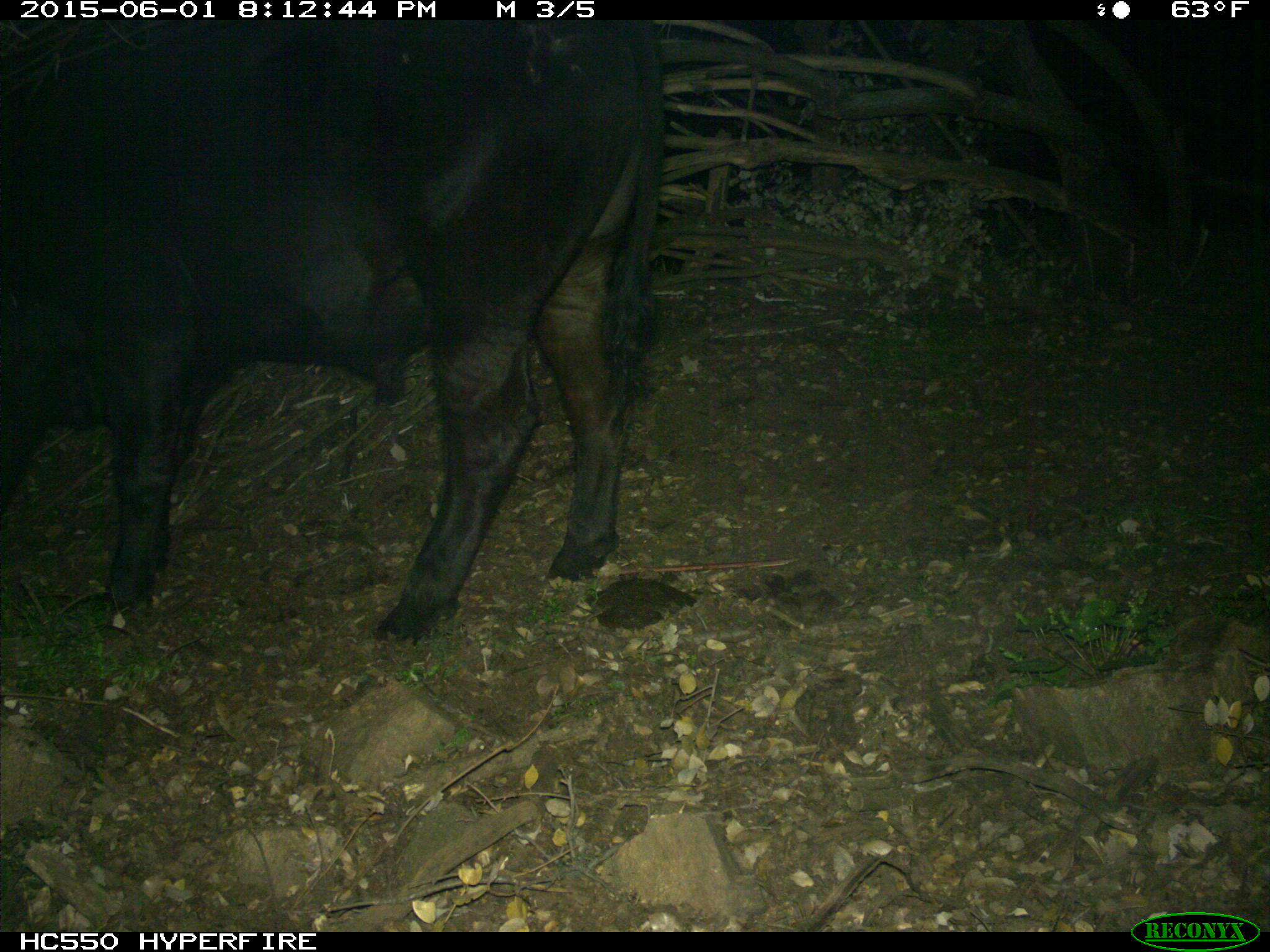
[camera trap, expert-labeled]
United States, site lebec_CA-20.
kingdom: Animalia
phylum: Chordata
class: Mammalia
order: Artiodactyla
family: Bovidae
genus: Bos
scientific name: Bos taurus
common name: domestic cow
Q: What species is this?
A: Bos taurus (domestic cow).